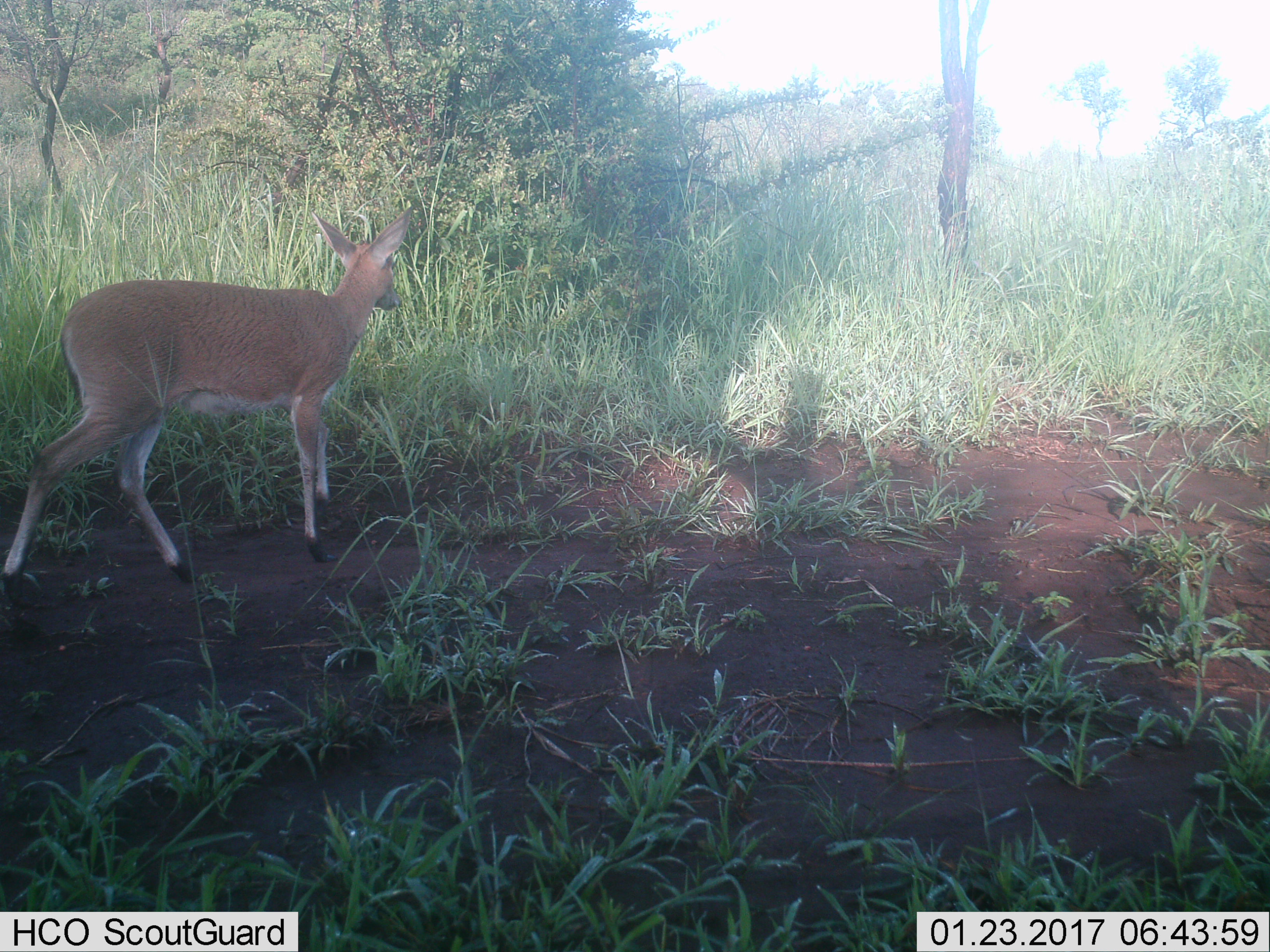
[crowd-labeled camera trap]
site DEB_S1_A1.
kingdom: Animalia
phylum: Chordata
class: Mammalia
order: Artiodactyla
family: Bovidae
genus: Sylvicapra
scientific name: Sylvicapra grimmia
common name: common duiker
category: duikercommongrey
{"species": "duikercommongrey (common duiker) (Sylvicapra grimmia)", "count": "1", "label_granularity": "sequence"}